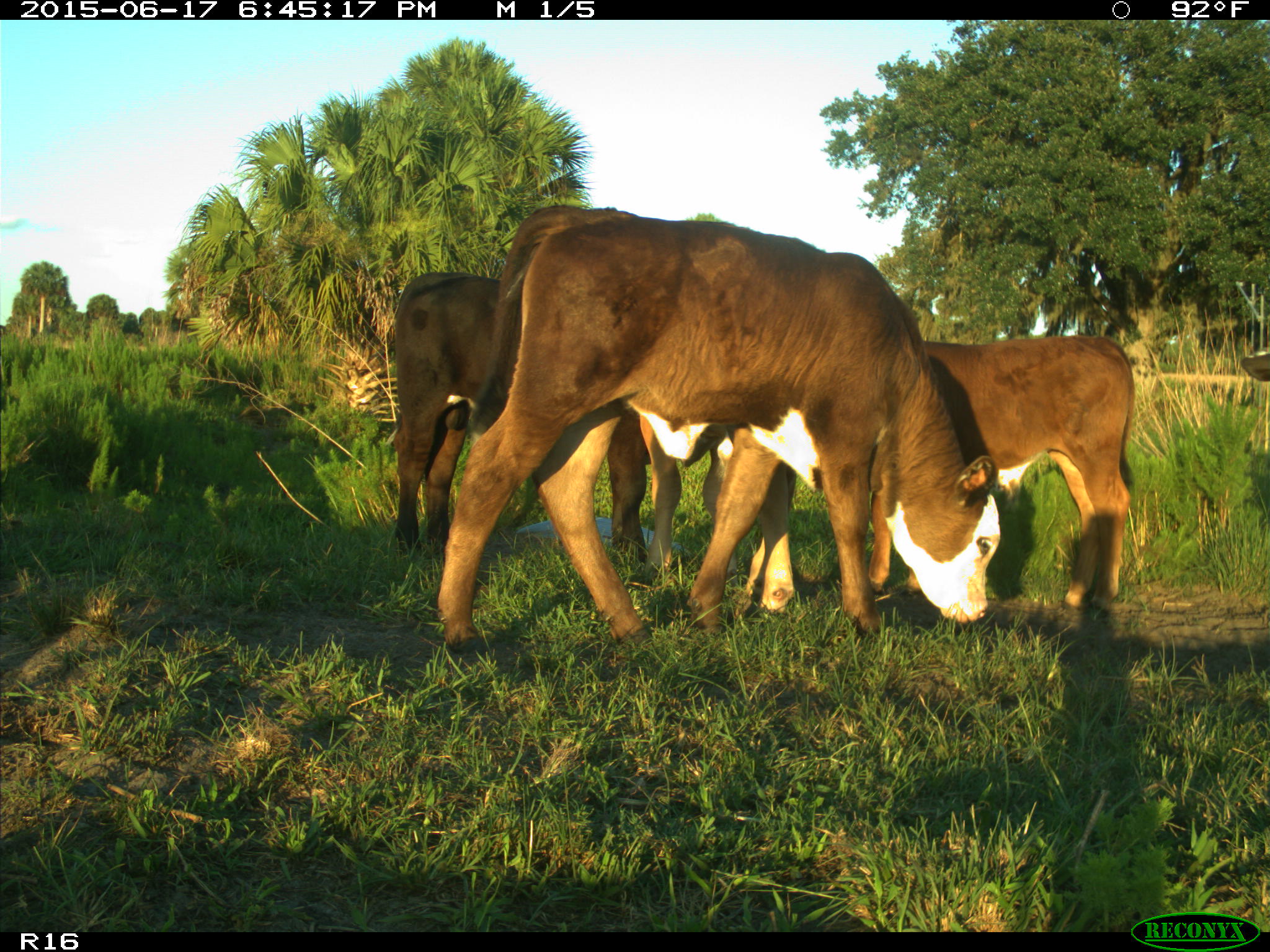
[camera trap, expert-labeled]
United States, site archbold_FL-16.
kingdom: Animalia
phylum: Chordata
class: Mammalia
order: Artiodactyla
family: Bovidae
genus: Bos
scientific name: Bos taurus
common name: domestic cow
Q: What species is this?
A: Bos taurus (domestic cow).